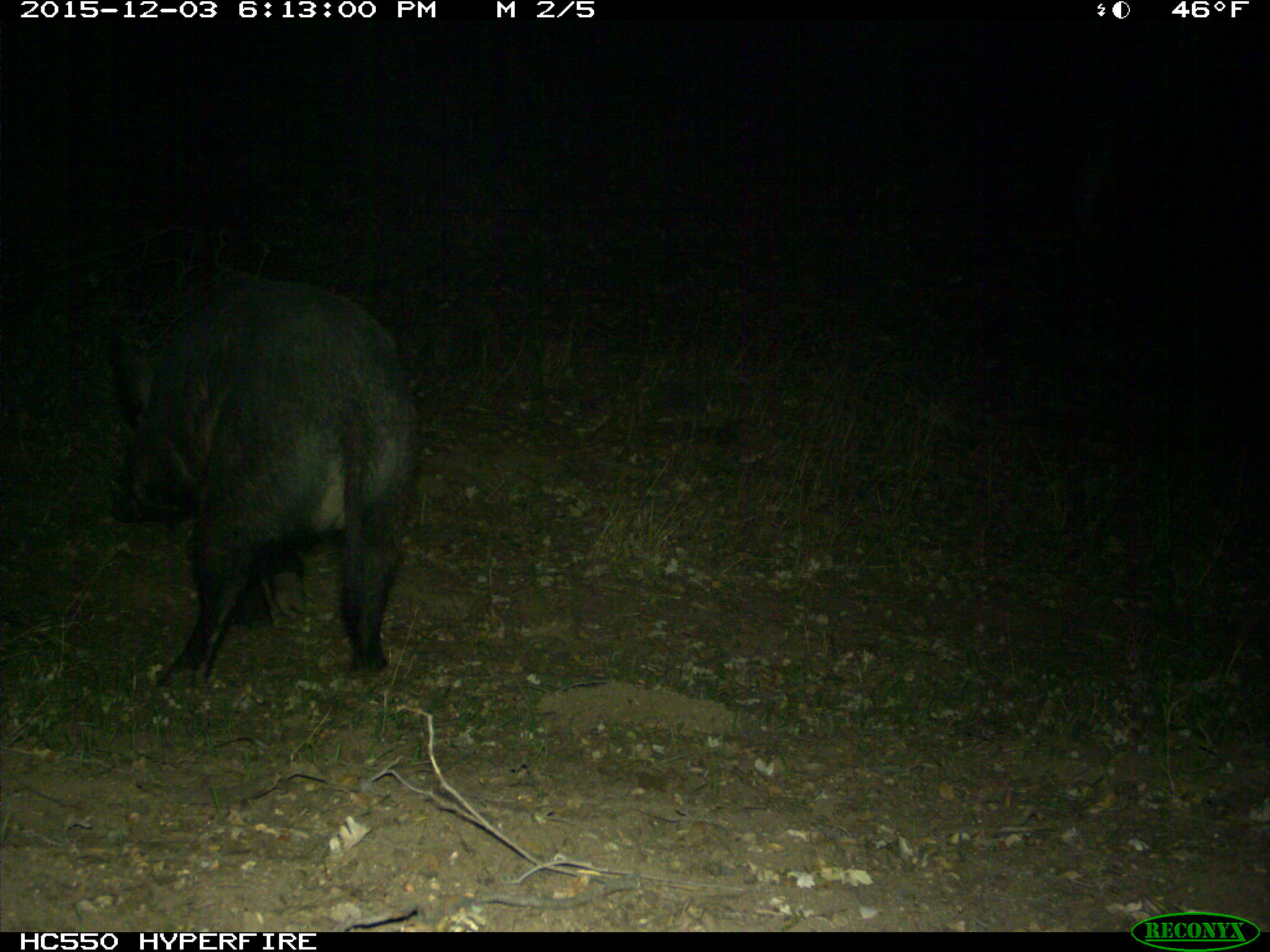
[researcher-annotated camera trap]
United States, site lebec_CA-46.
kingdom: Animalia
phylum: Chordata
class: Mammalia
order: Artiodactyla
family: Suidae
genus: Sus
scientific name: Sus scrofa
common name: wild boar